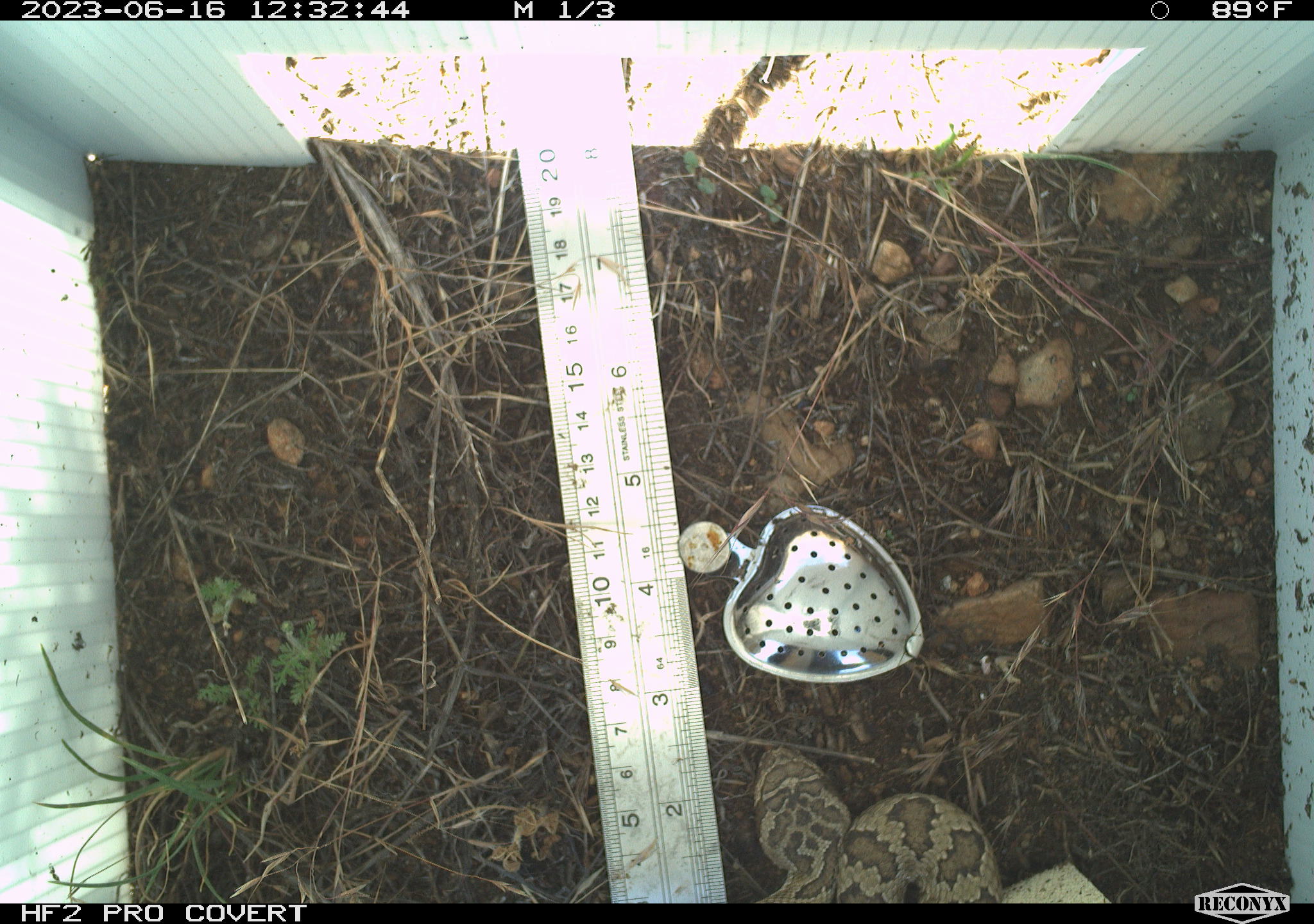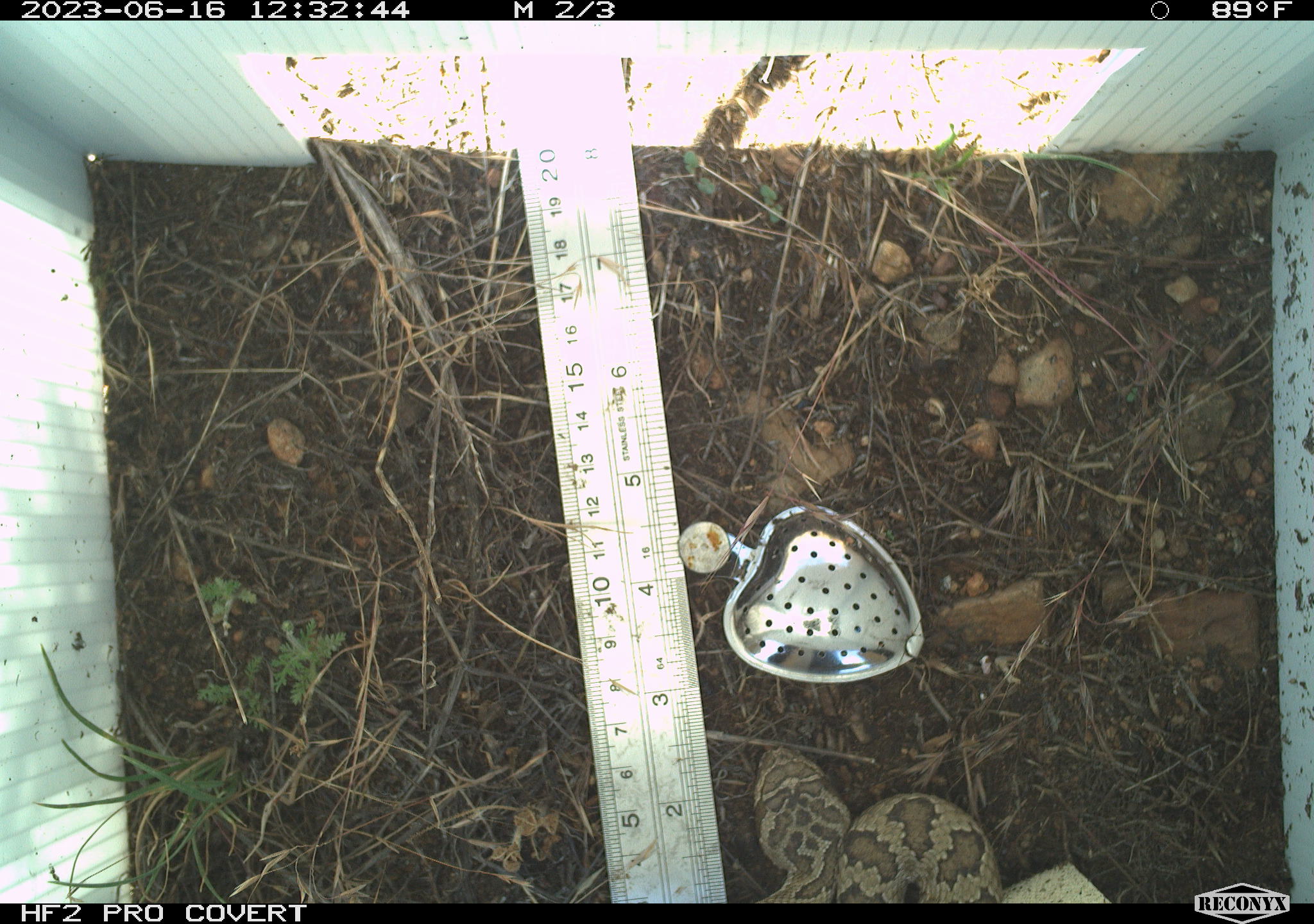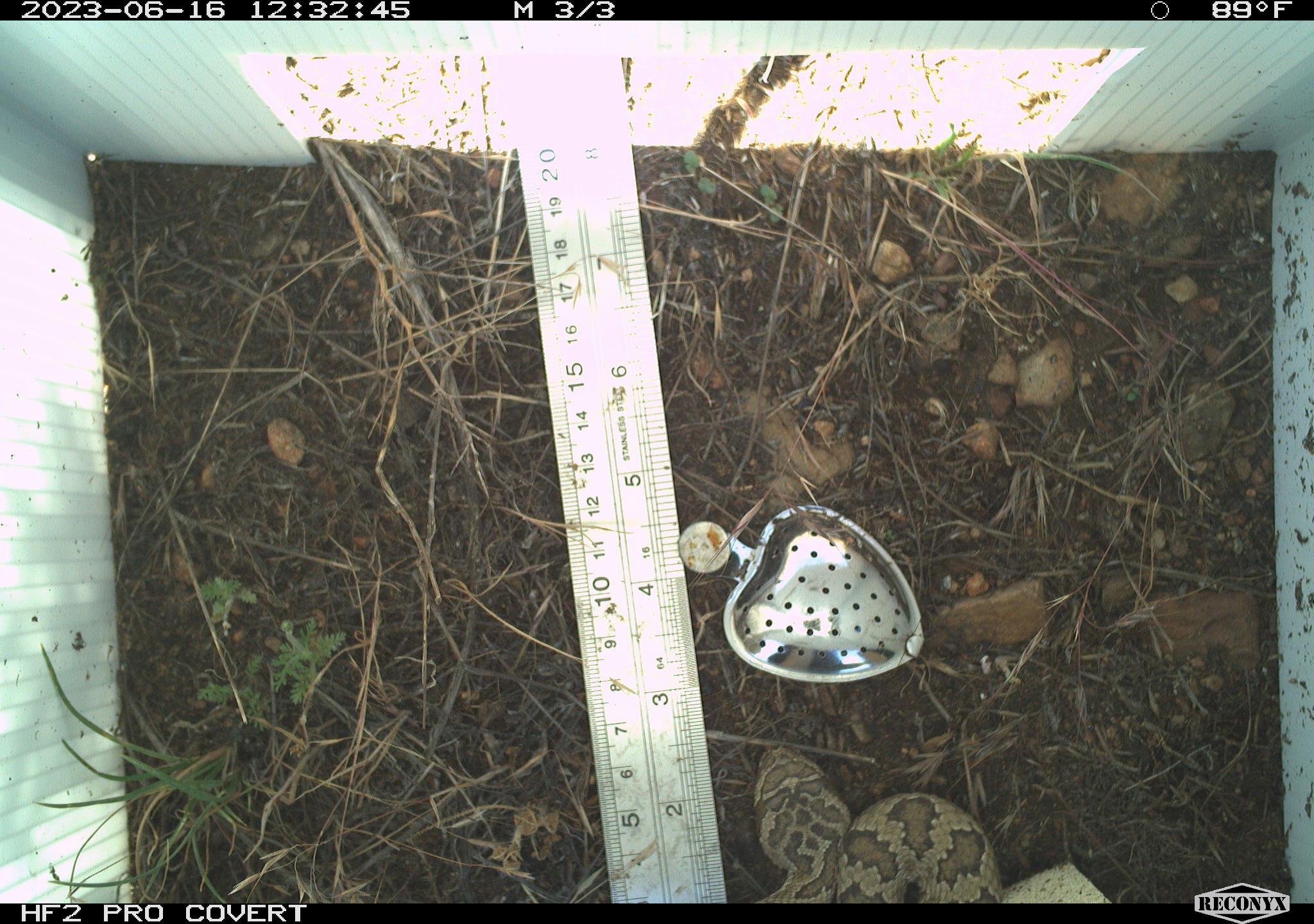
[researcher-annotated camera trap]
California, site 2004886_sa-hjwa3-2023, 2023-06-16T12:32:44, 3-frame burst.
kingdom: Animalia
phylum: Chordata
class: Reptilia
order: Squamata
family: Viperidae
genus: Crotalus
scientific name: Crotalus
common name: rattlers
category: crotalus species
Crotalus species (rattlers) (Crotalus).